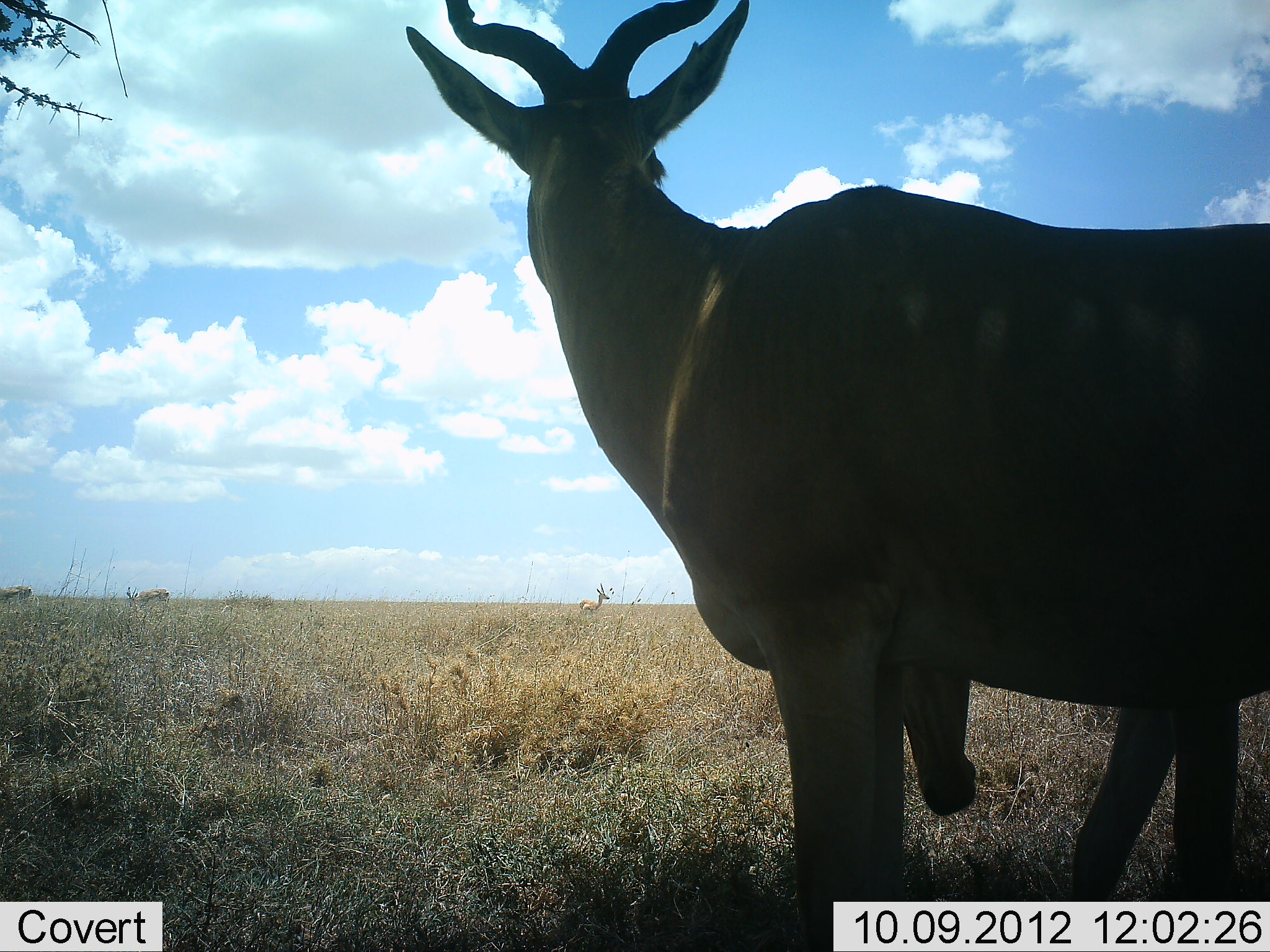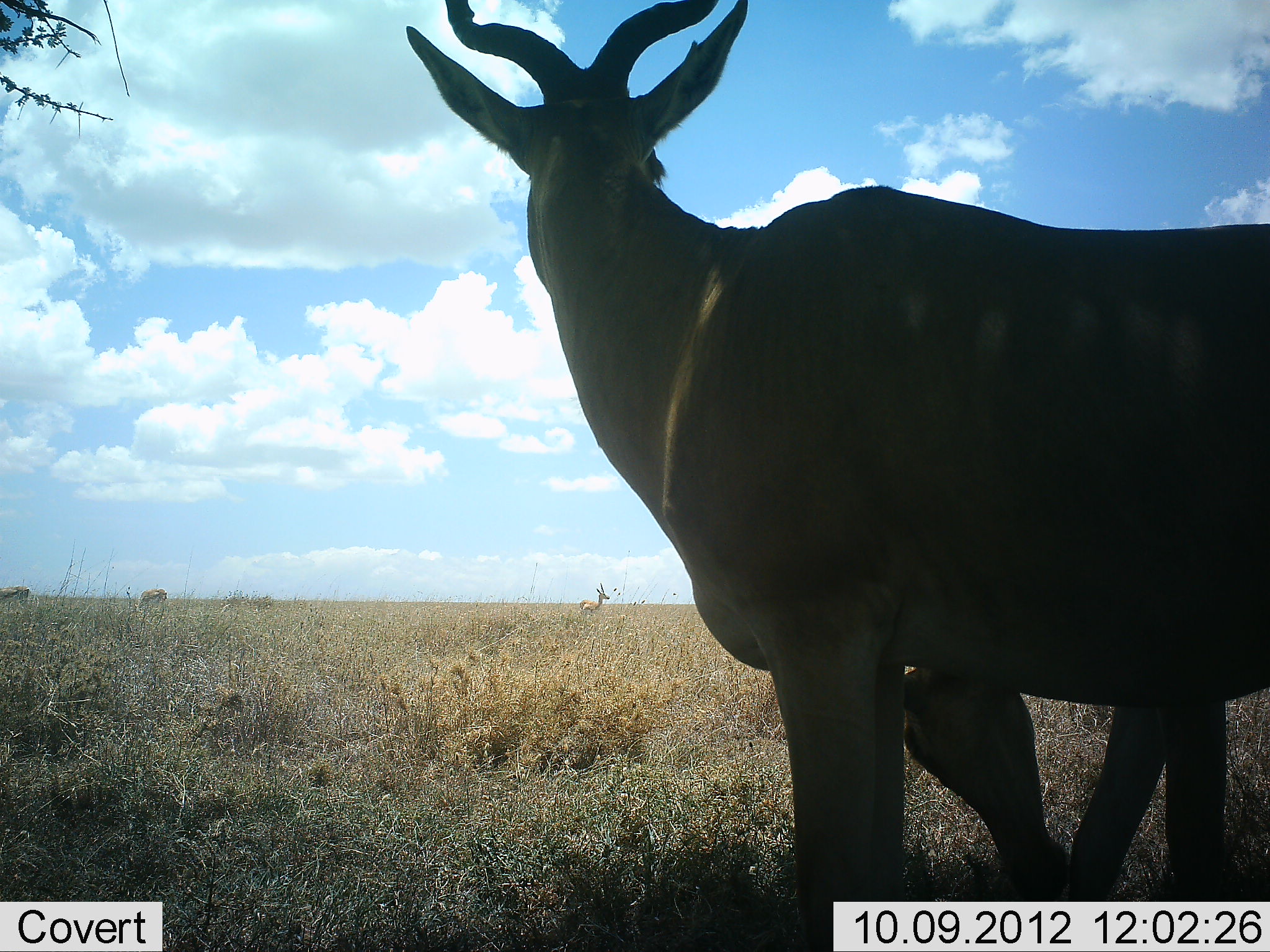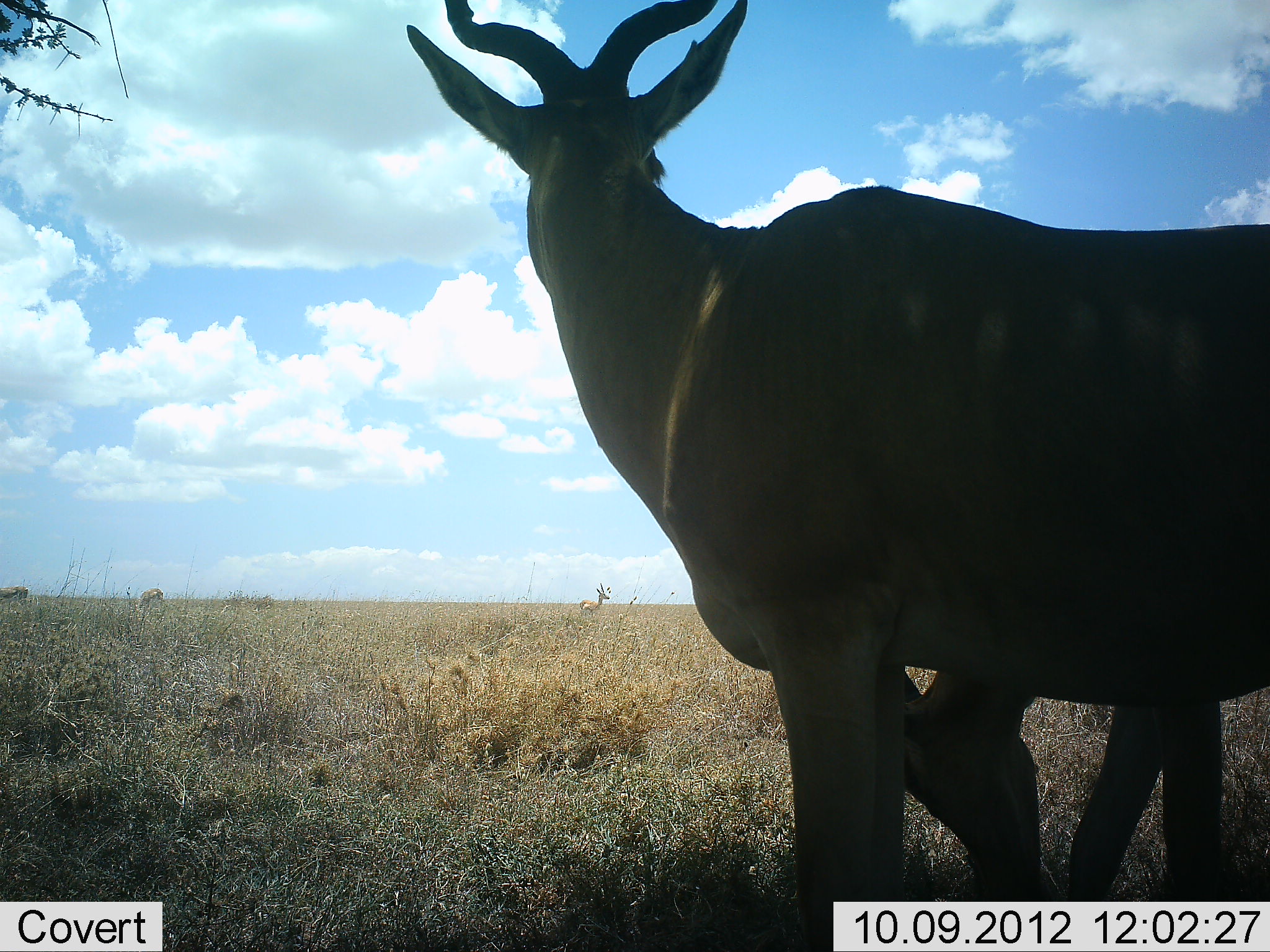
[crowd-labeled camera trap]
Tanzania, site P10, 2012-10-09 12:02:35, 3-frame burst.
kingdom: Animalia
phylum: Chordata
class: Mammalia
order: Artiodactyla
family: Bovidae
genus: Alcelaphus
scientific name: Alcelaphus buselaphus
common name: hartebeest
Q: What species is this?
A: Hartebeest (Alcelaphus buselaphus).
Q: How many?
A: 2.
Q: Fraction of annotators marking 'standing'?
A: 93%.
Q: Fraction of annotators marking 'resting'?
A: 0%.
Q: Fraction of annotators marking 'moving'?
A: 0%.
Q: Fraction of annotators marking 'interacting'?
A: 0%.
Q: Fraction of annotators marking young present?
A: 29%.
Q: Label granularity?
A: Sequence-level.